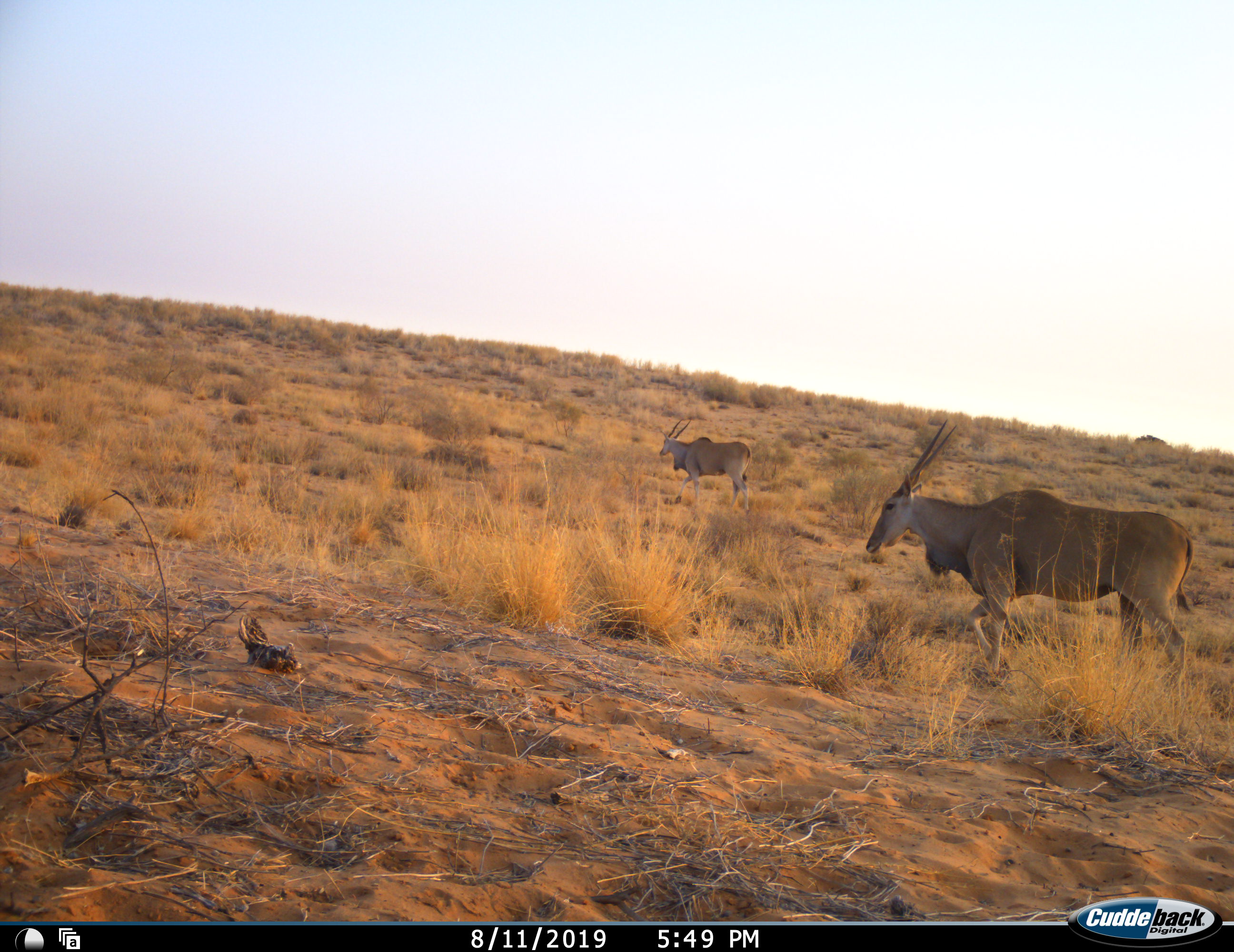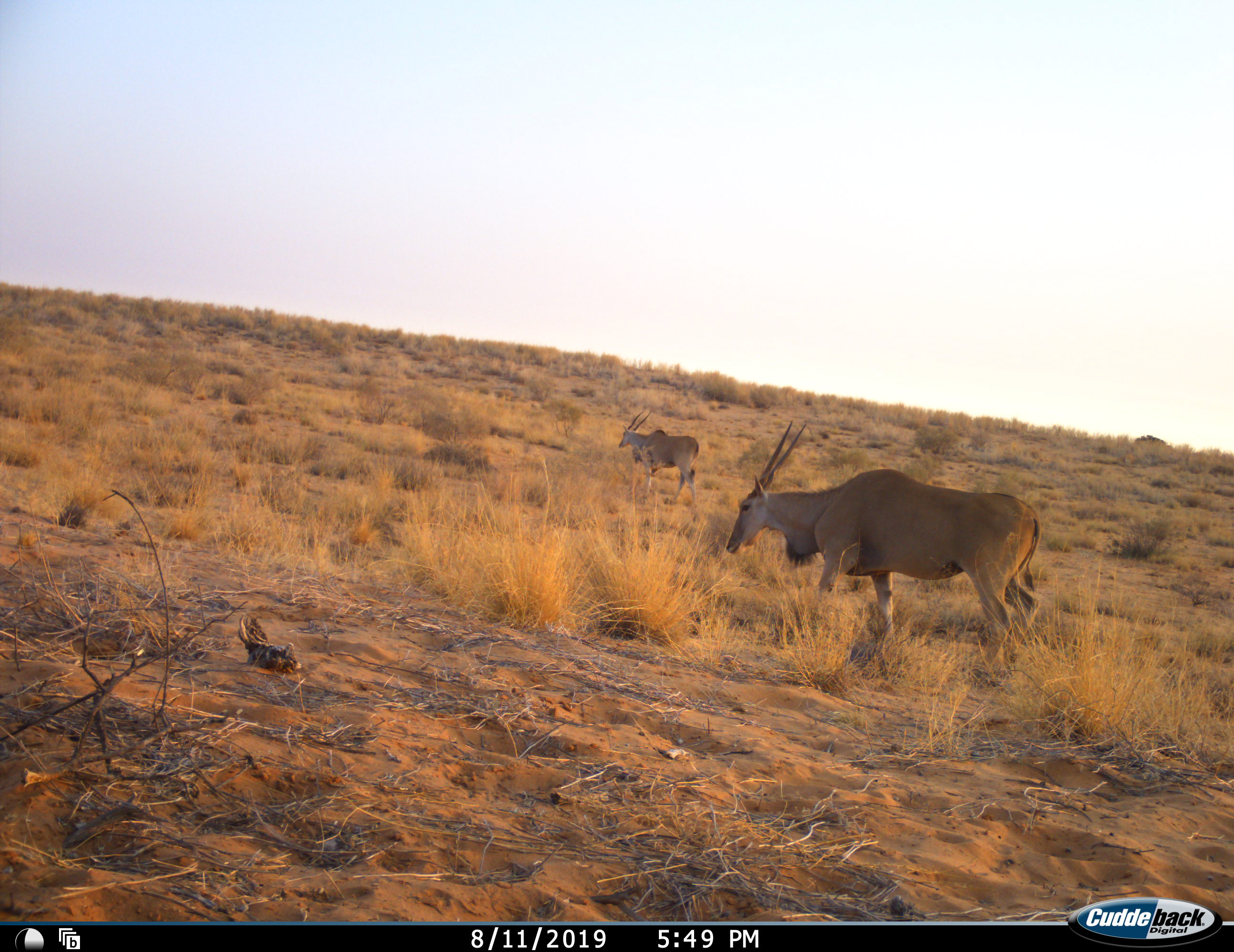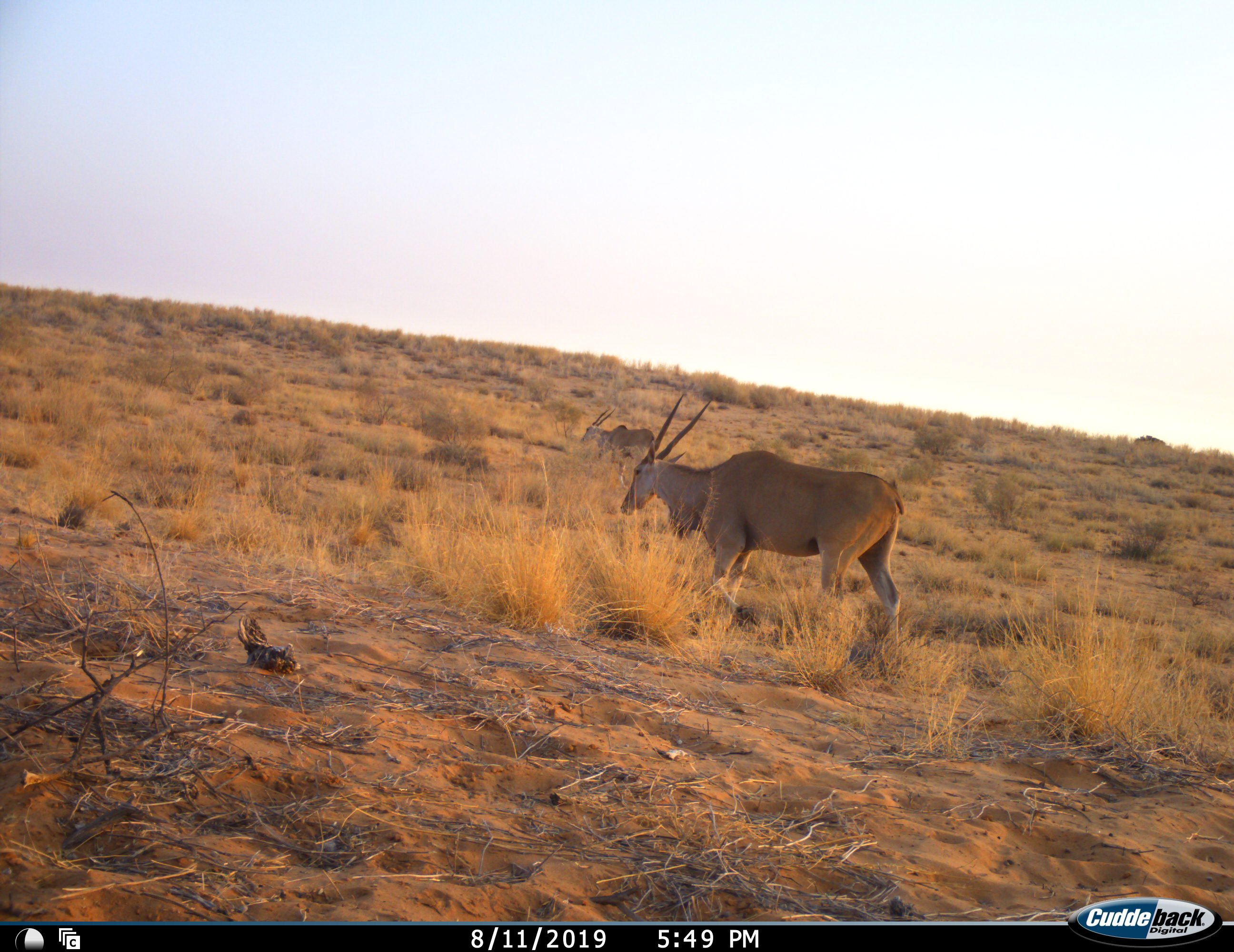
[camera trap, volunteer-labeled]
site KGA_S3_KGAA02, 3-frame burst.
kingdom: Animalia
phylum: Chordata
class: Mammalia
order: Artiodactyla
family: Bovidae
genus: Tragelaphus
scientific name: Tragelaphus oryx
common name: eland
Eland (Tragelaphus oryx), count 2. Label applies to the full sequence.